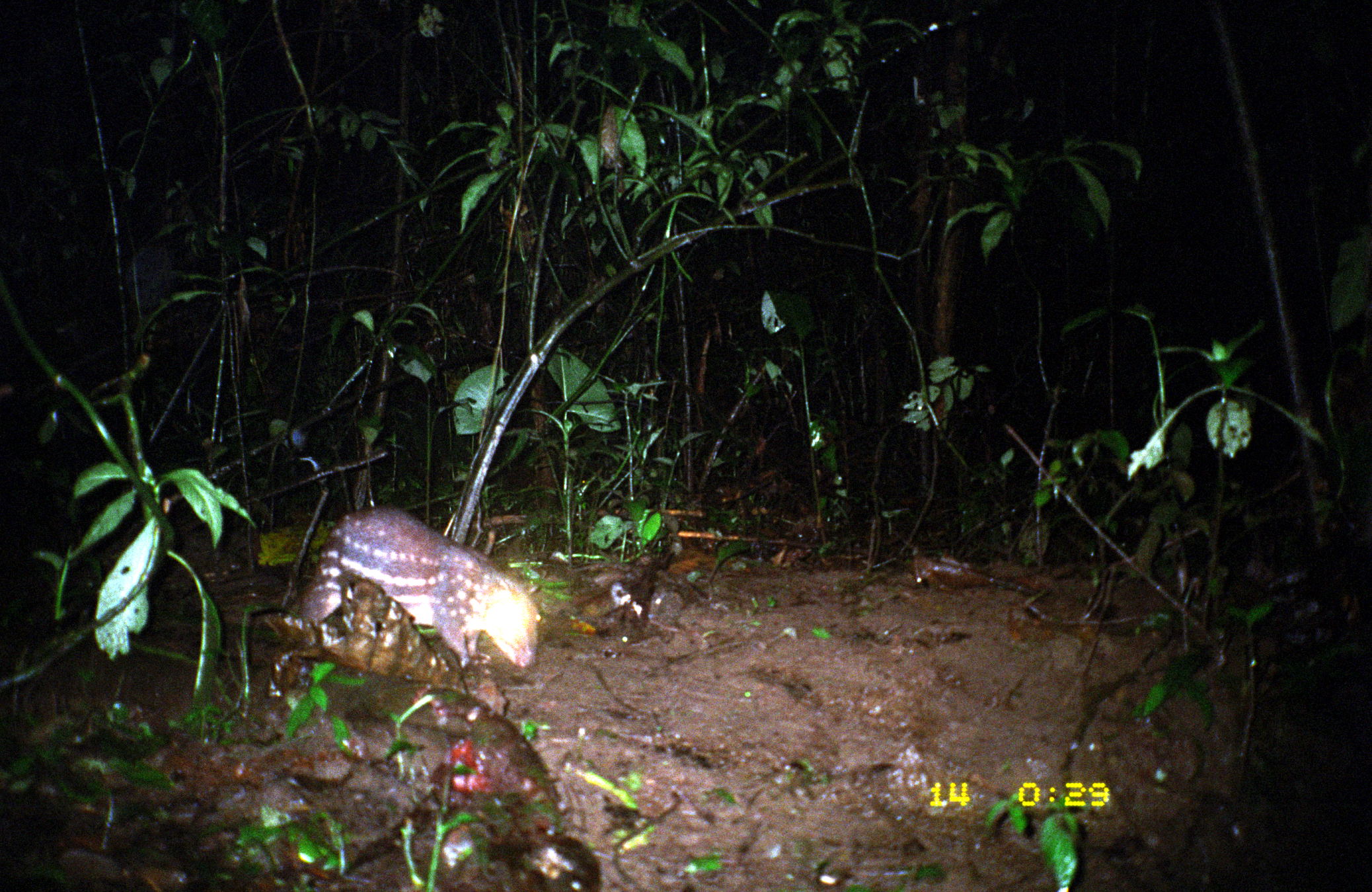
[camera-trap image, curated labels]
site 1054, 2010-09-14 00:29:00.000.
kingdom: Animalia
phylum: Chordata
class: Mammalia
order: Rodentia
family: Cuniculidae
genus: Cuniculus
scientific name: Cuniculus paca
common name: spotted paca